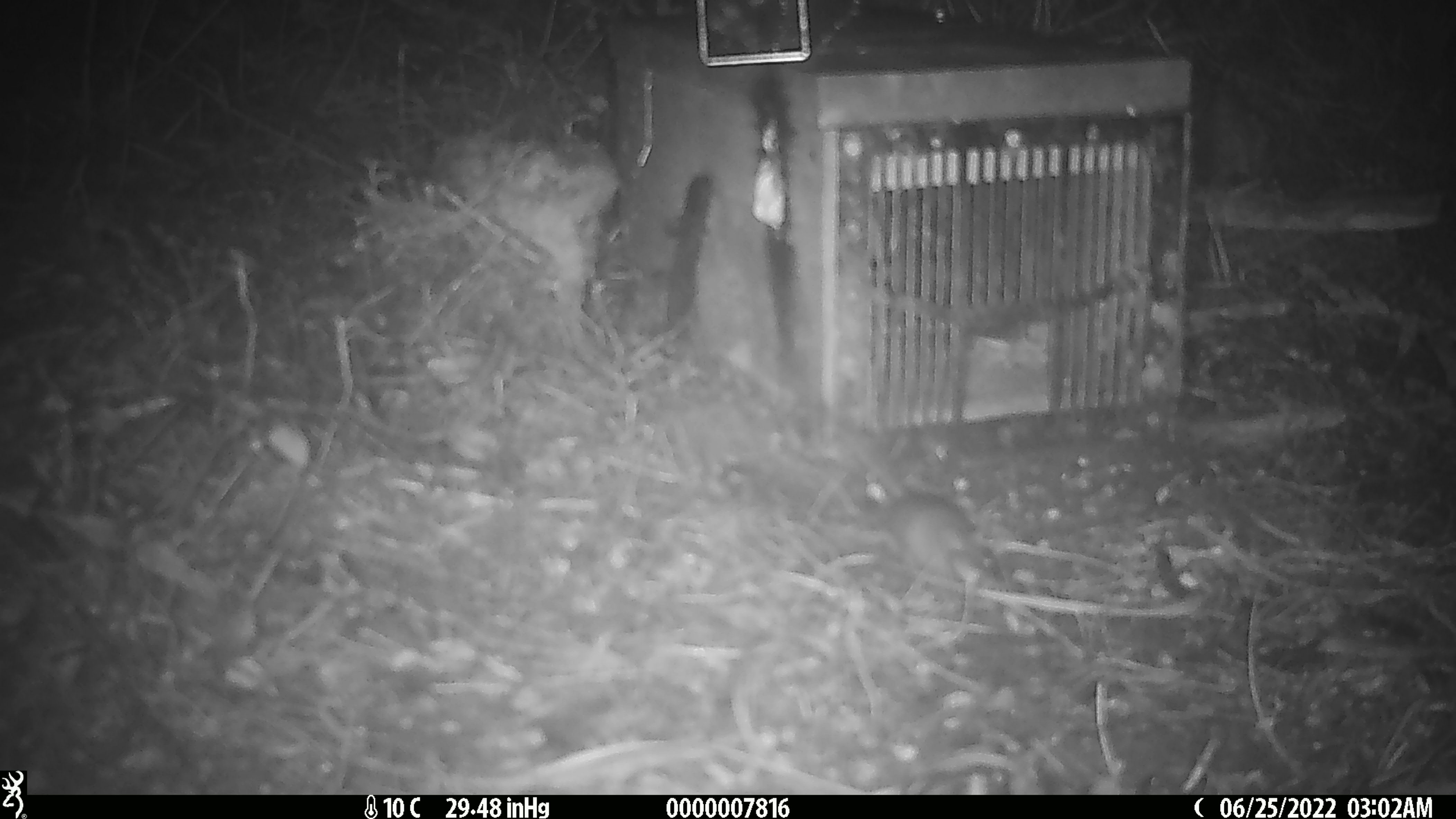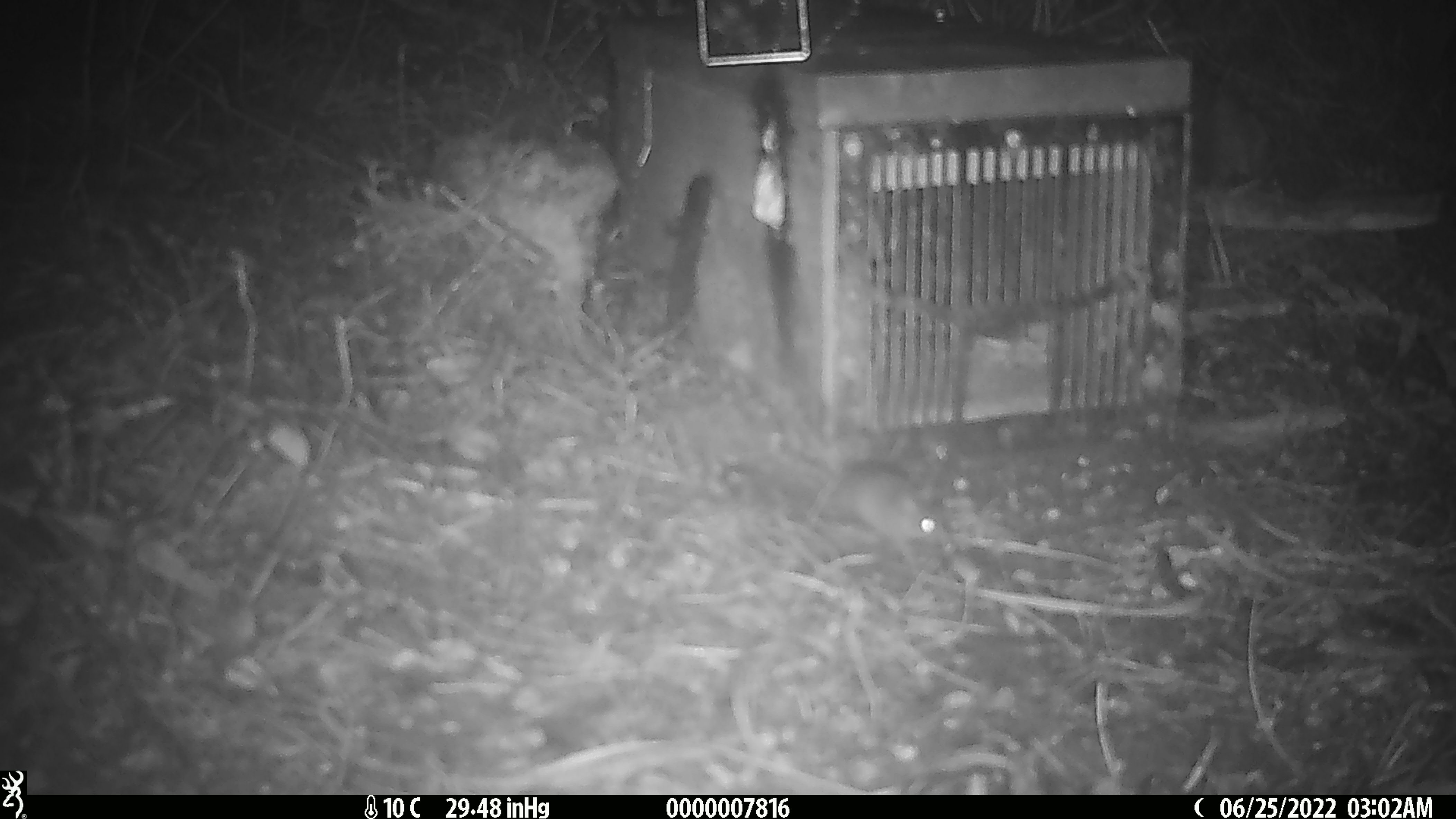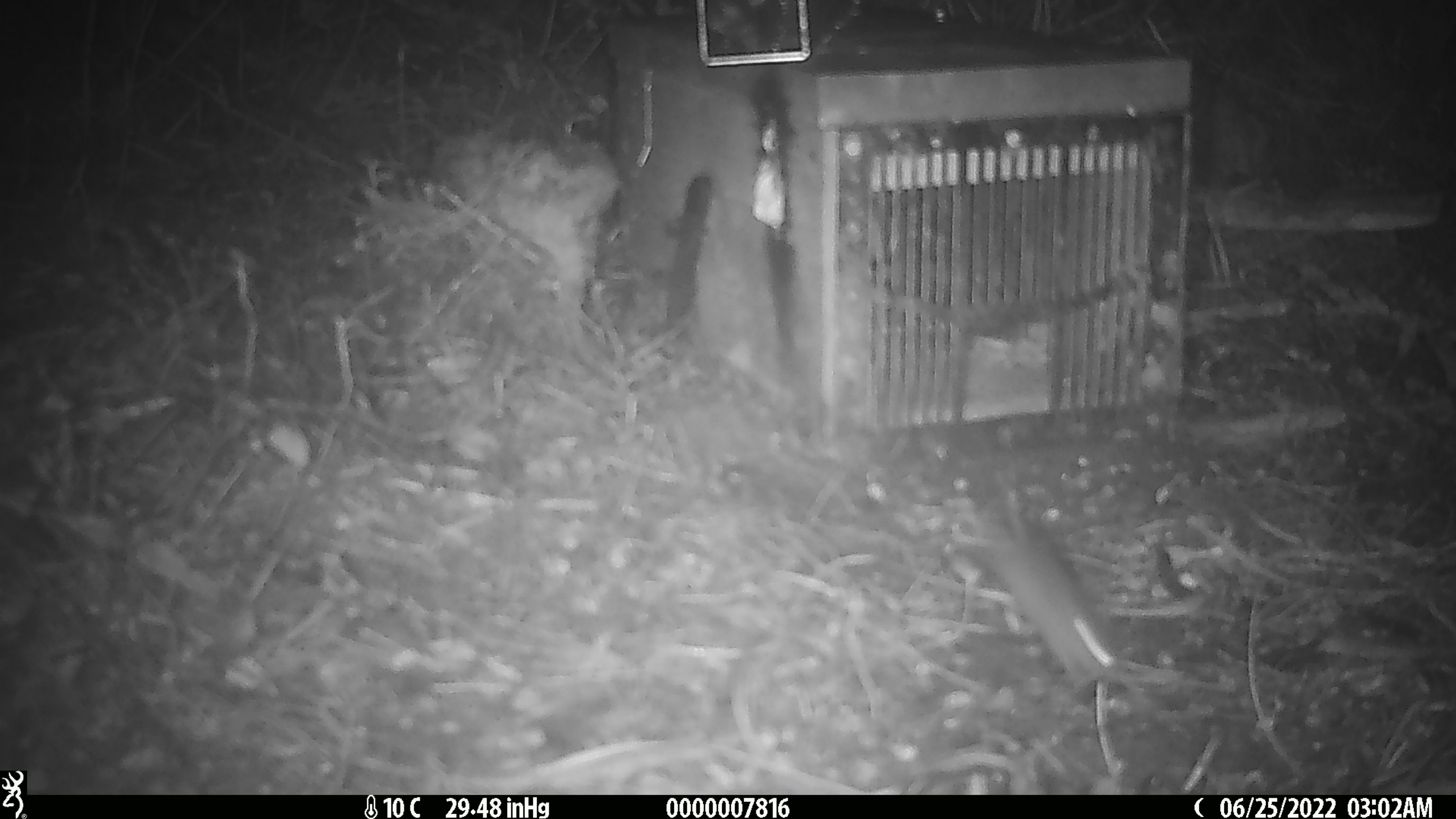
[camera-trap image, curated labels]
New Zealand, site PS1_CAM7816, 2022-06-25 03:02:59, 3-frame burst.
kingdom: Animalia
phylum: Chordata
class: Mammalia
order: Rodentia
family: Muridae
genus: Mus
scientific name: Mus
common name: mouse